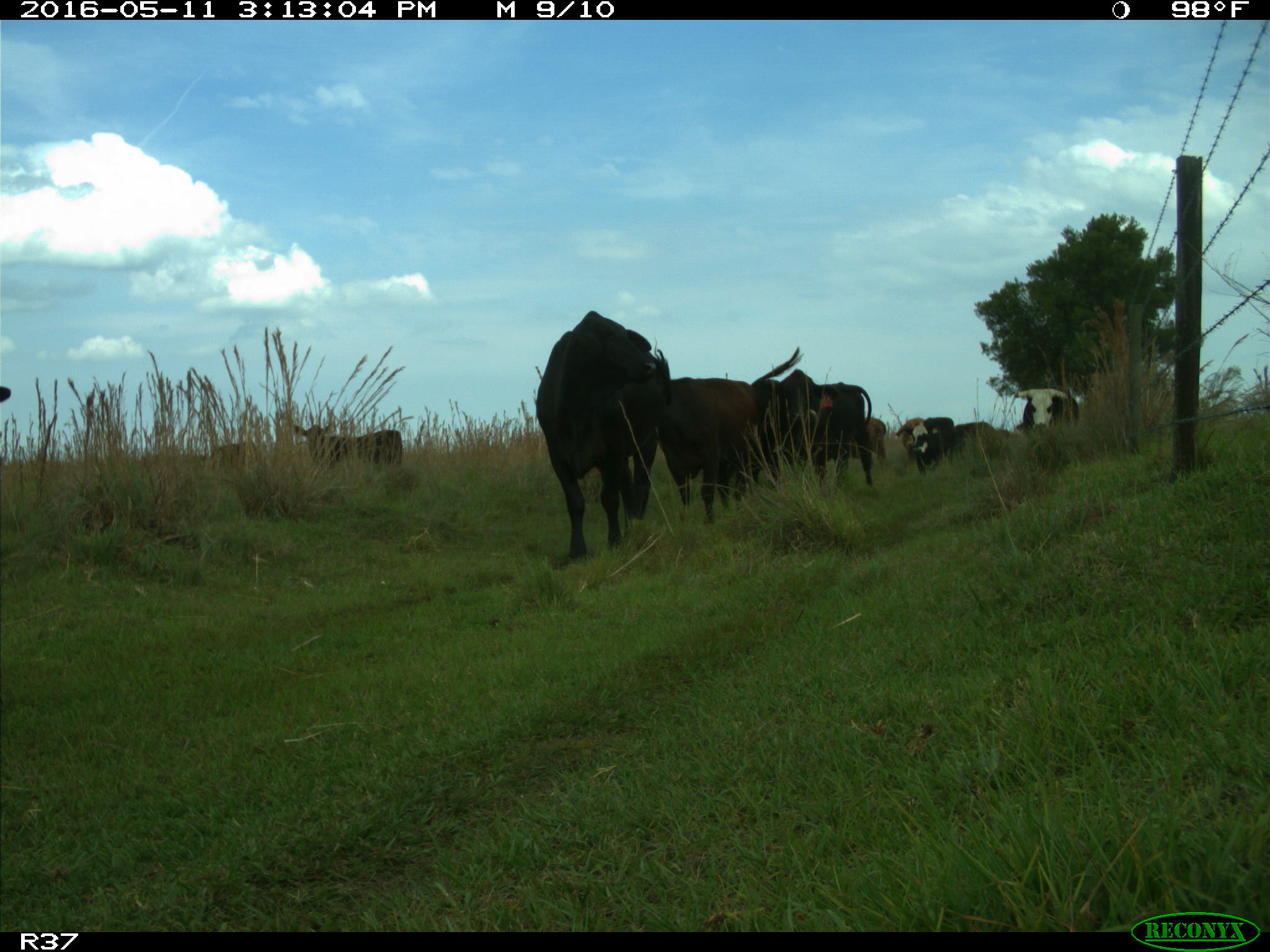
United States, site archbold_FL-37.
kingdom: Animalia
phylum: Chordata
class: Mammalia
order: Artiodactyla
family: Bovidae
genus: Bos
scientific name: Bos taurus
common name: domestic cow